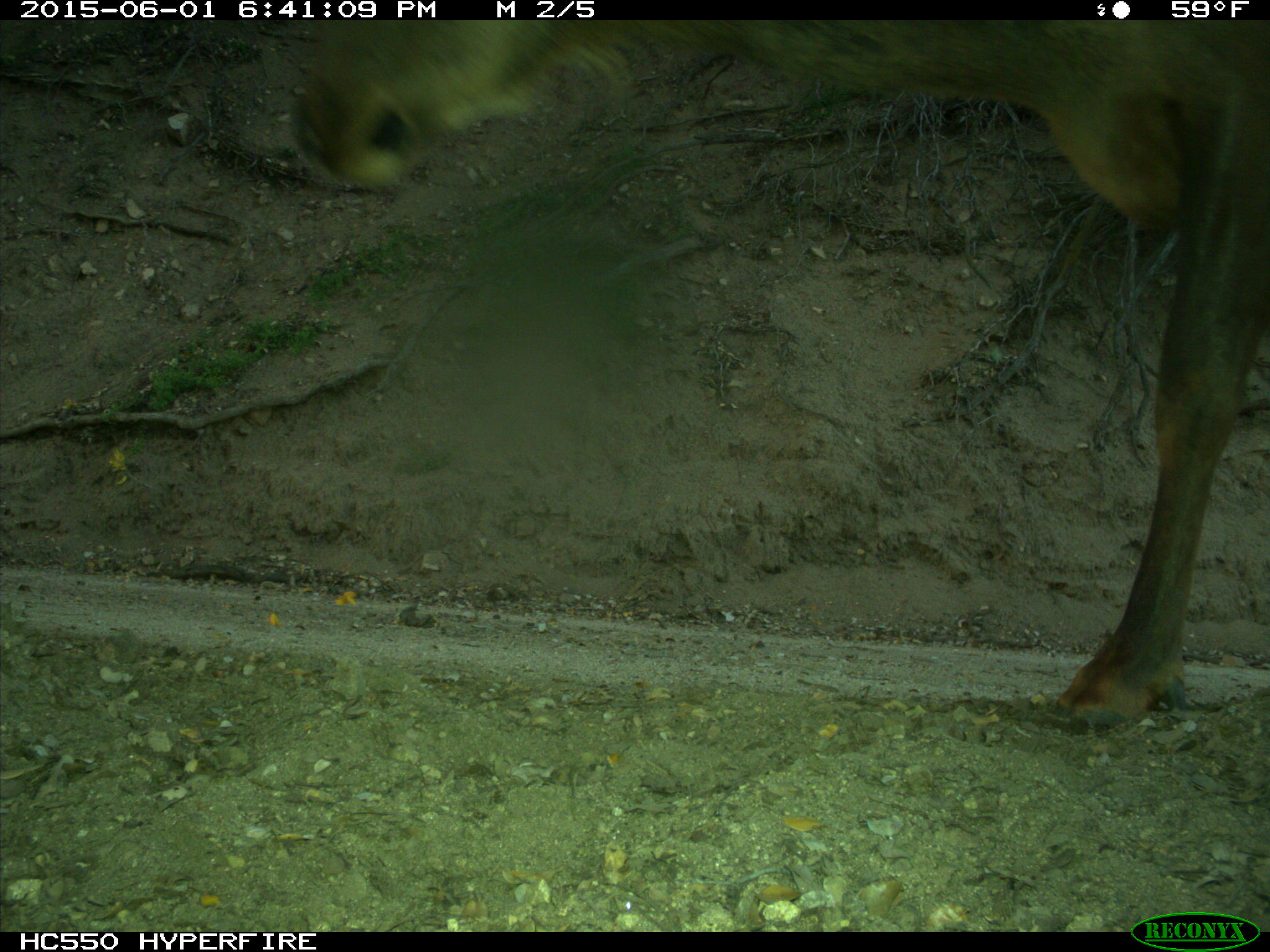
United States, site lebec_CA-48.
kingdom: Animalia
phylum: Chordata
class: Mammalia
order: Artiodactyla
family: Cervidae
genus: Cervus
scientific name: Cervus canadensis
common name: elk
Cervus canadensis (elk).